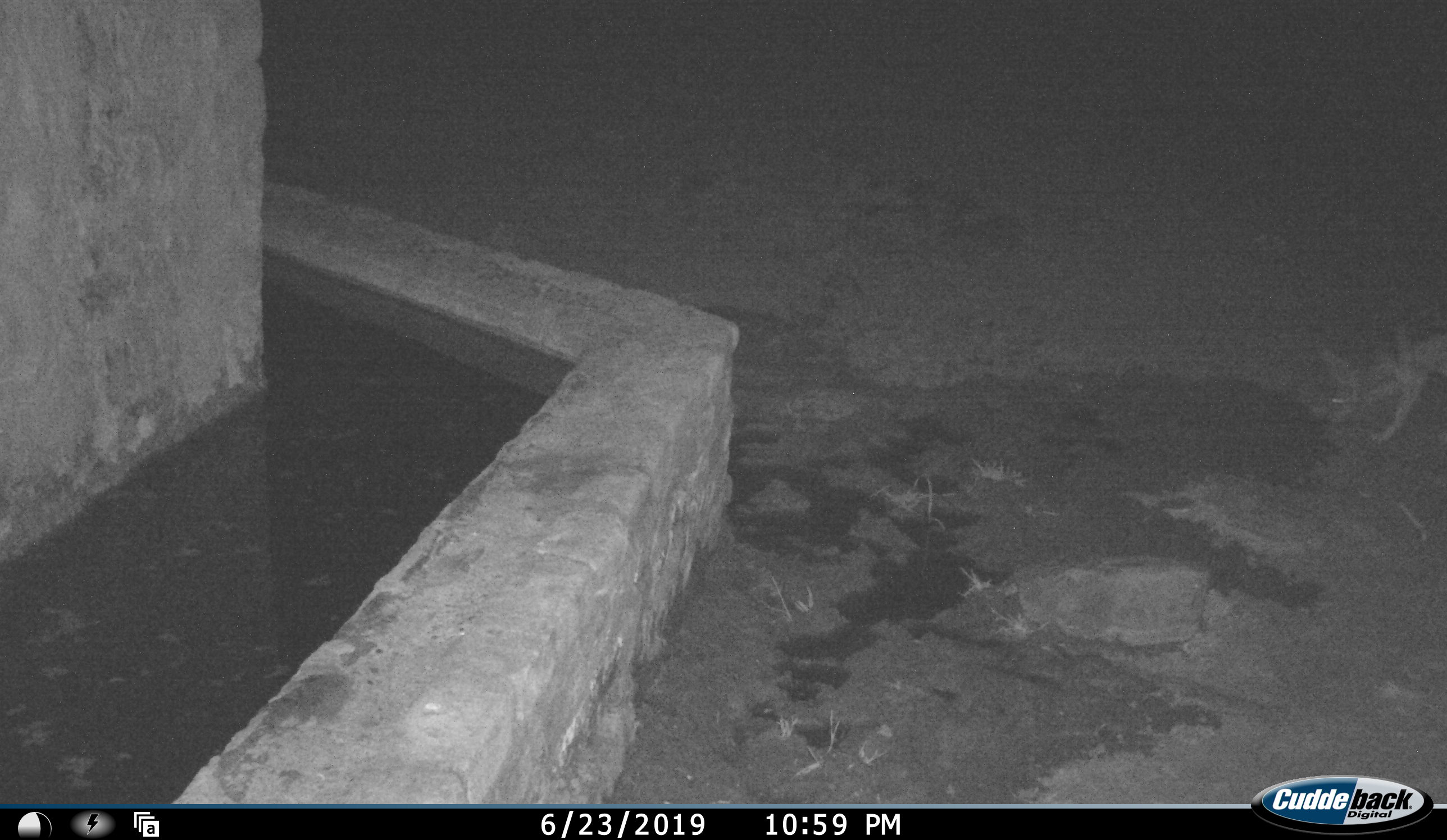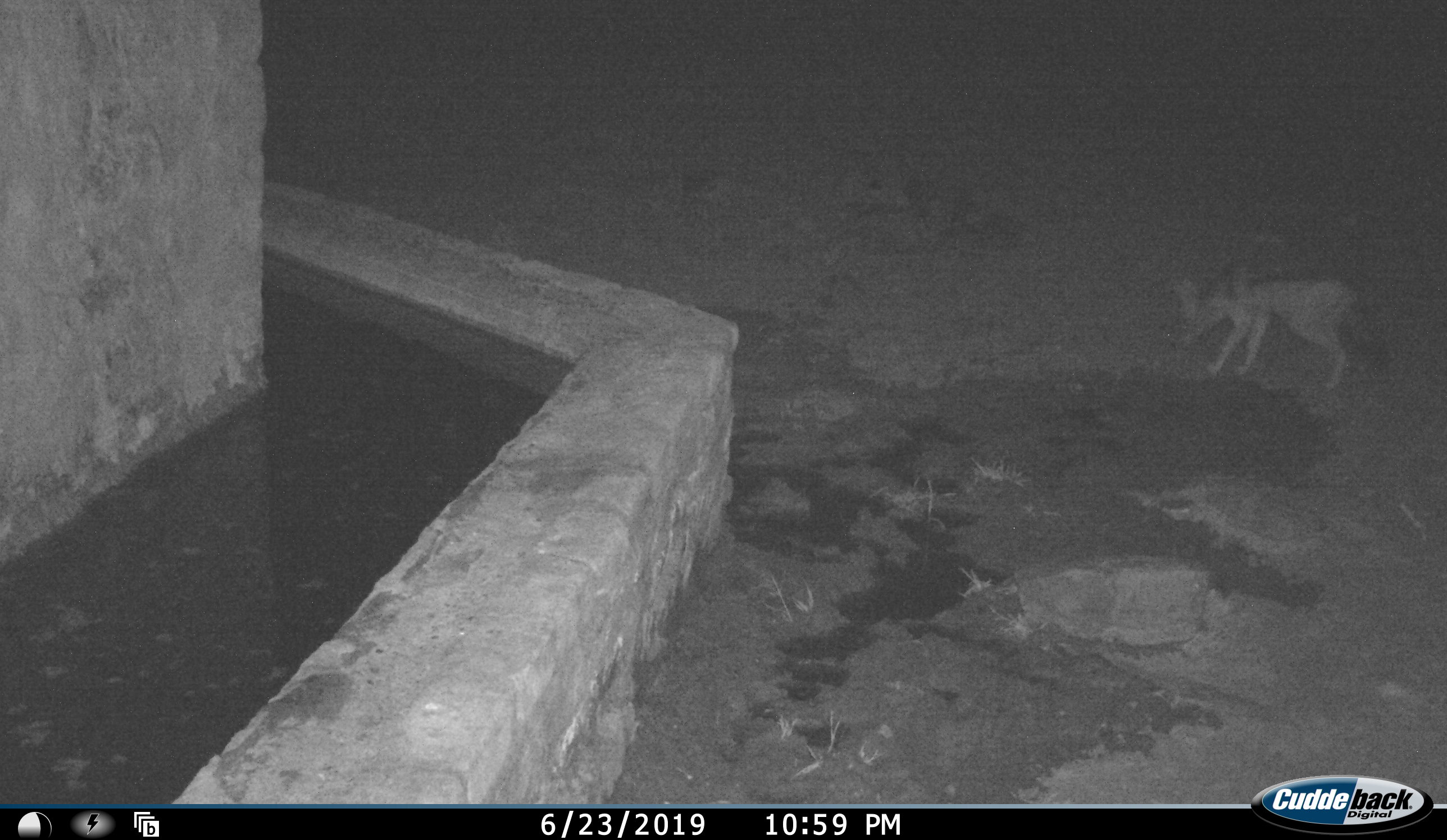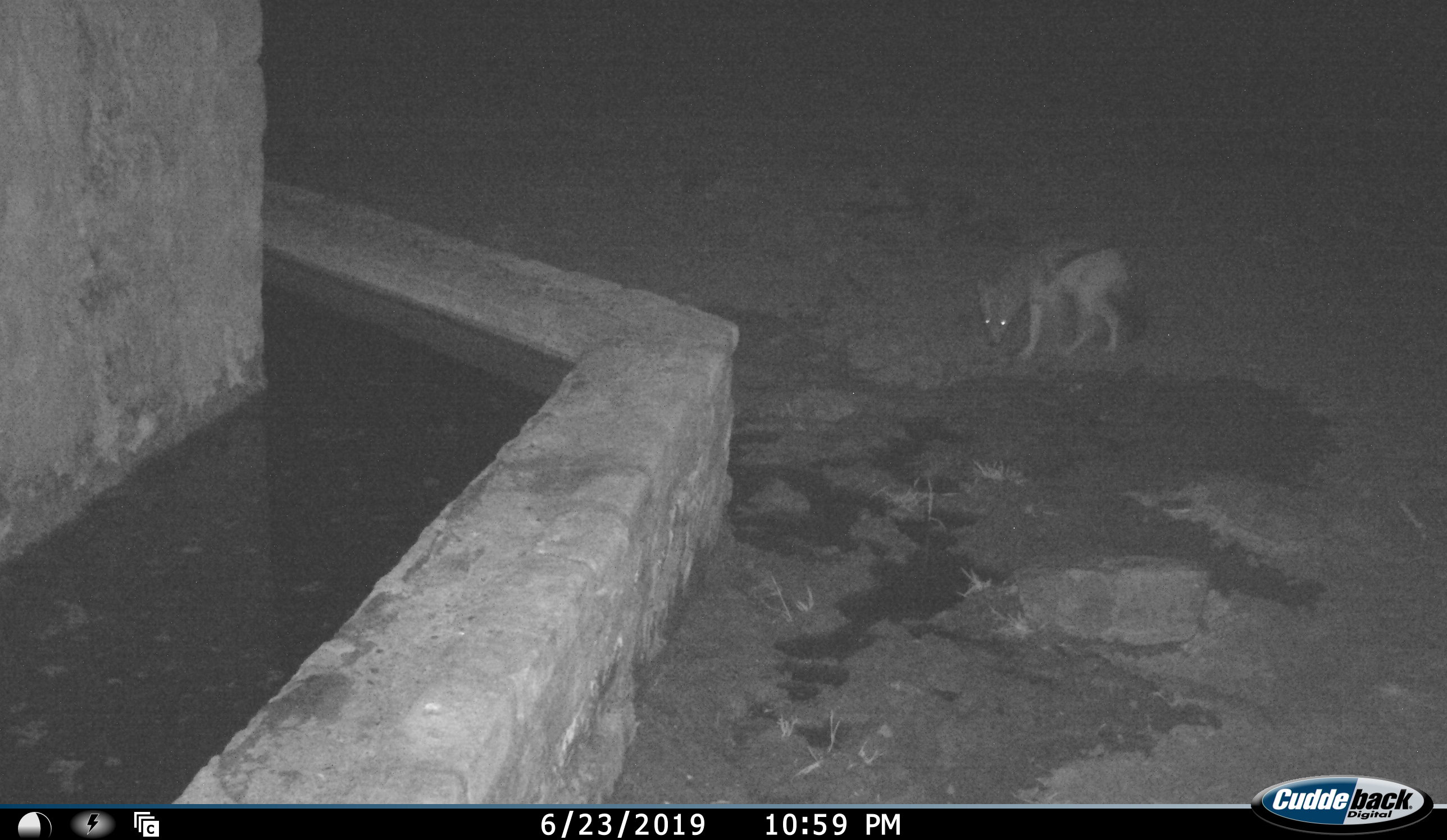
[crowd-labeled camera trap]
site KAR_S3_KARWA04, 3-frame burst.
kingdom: Animalia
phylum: Chordata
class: Mammalia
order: Carnivora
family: Canidae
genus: Lupulella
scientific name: Lupulella mesomelas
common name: black-backed jackal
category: jackalblackbacked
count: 1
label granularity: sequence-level